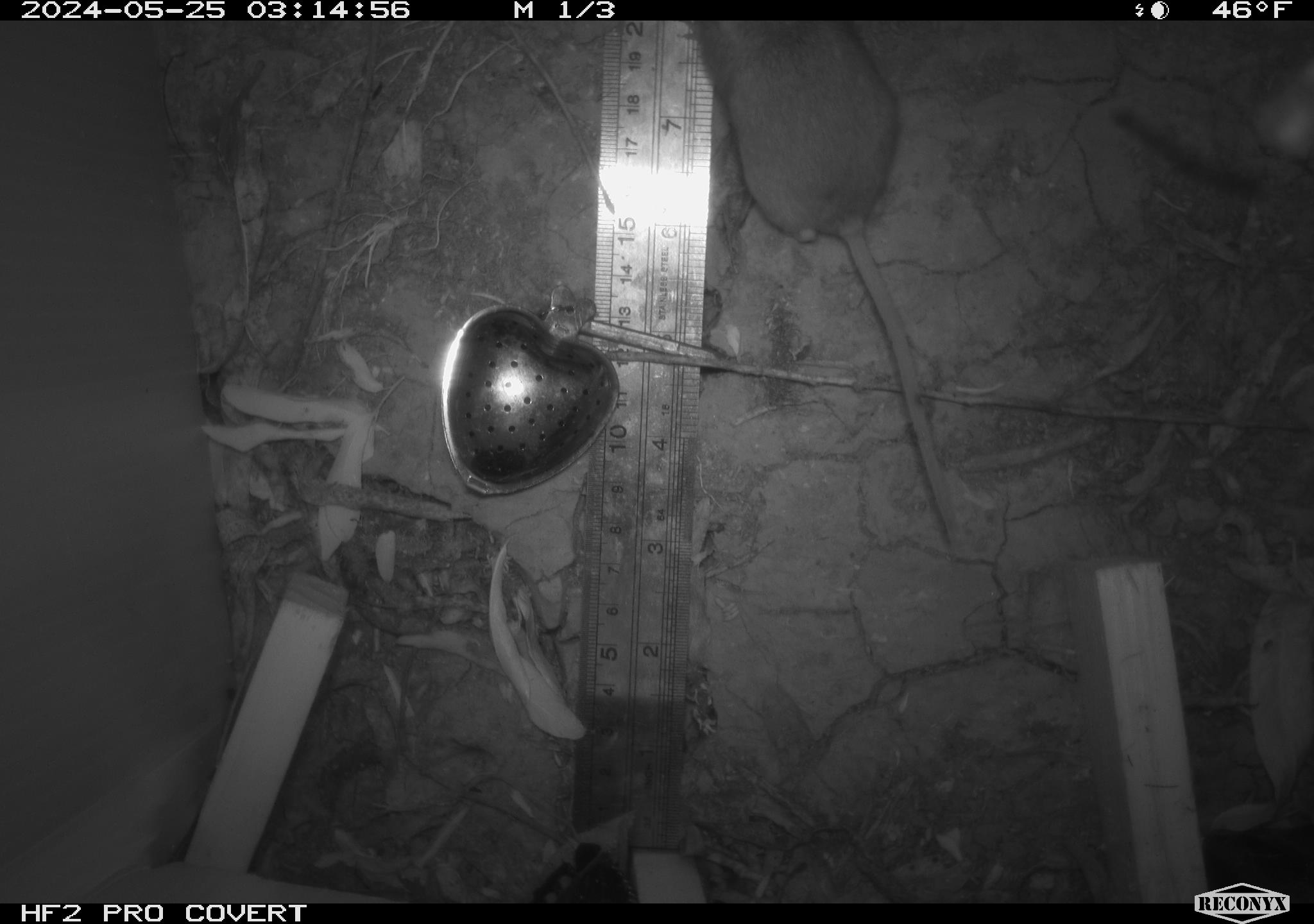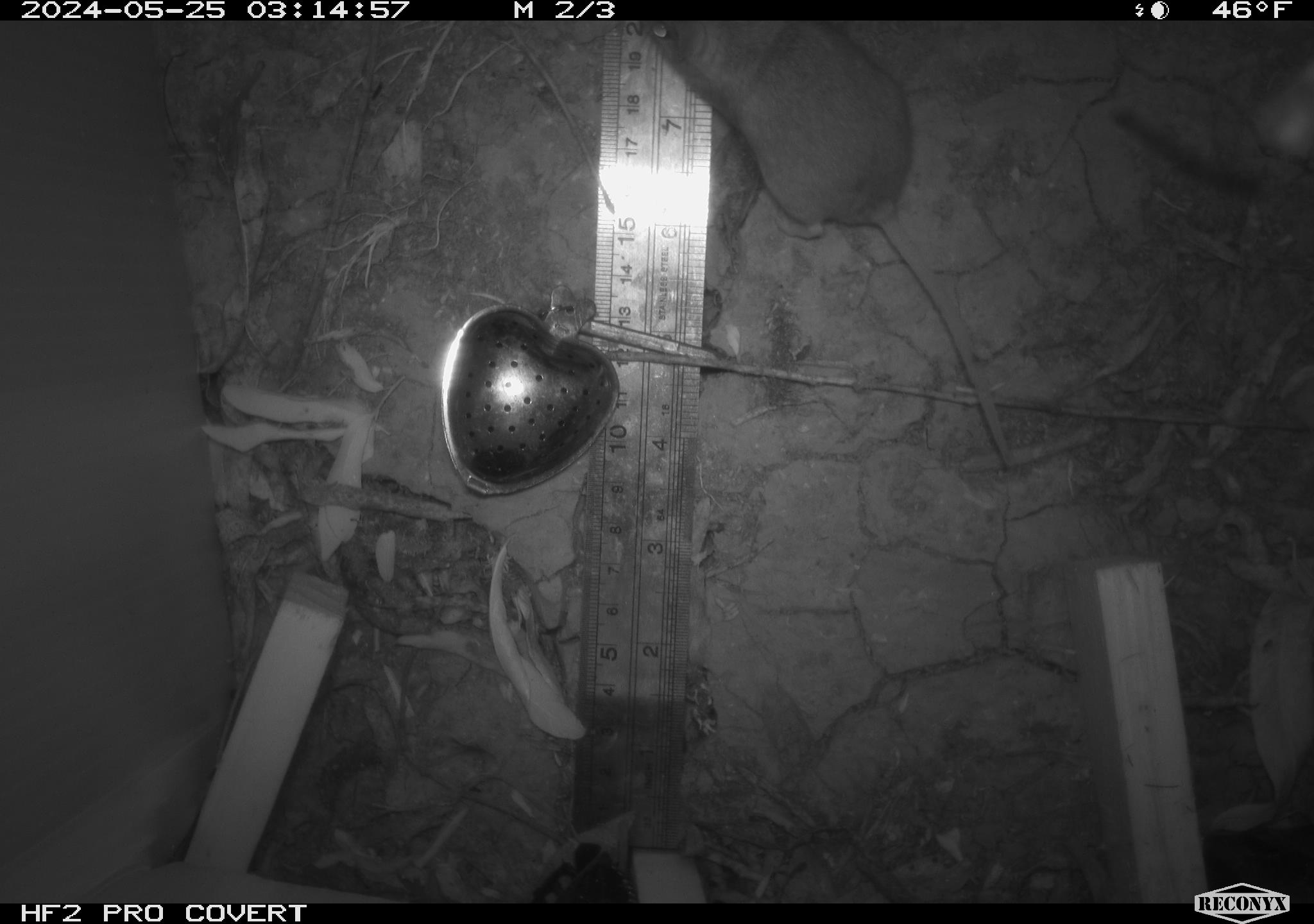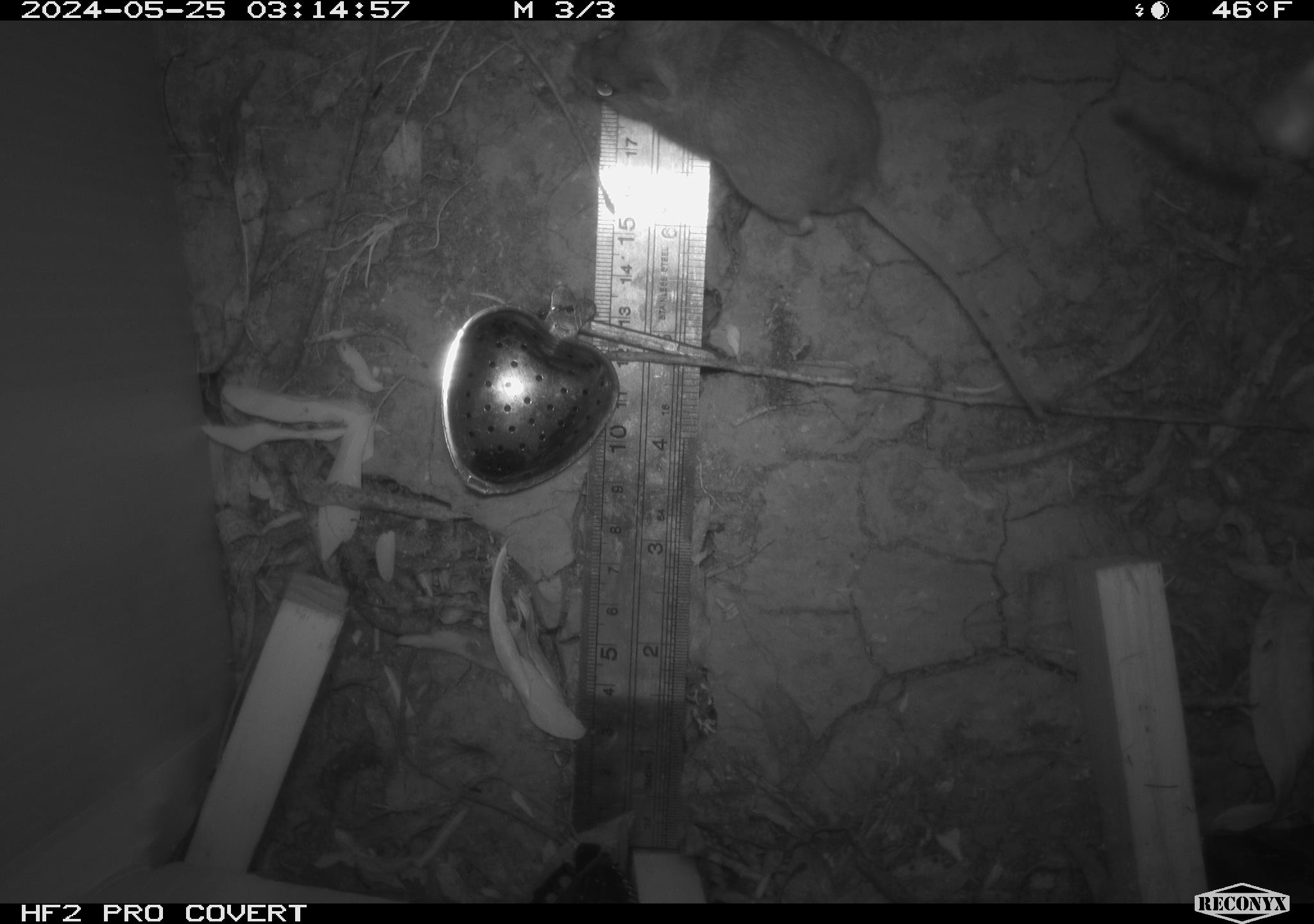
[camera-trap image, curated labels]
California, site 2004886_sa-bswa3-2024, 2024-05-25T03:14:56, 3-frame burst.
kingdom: Animalia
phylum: Chordata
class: Mammalia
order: Rodentia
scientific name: Rodentia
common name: mouse species